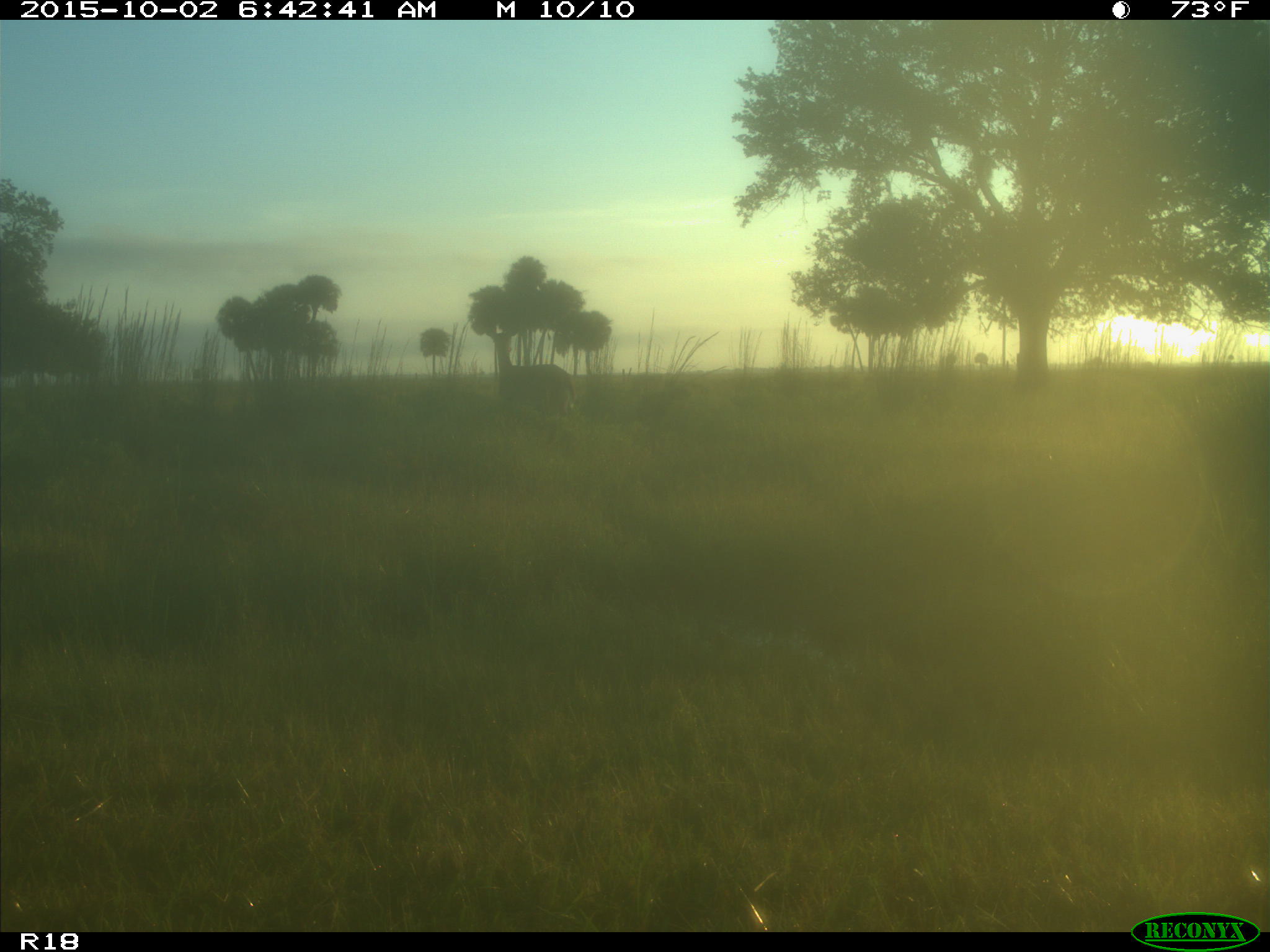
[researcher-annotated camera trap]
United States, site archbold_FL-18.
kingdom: Animalia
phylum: Chordata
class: Mammalia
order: Artiodactyla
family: Cervidae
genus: Odocoileus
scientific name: Odocoileus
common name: deer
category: unidentified deer